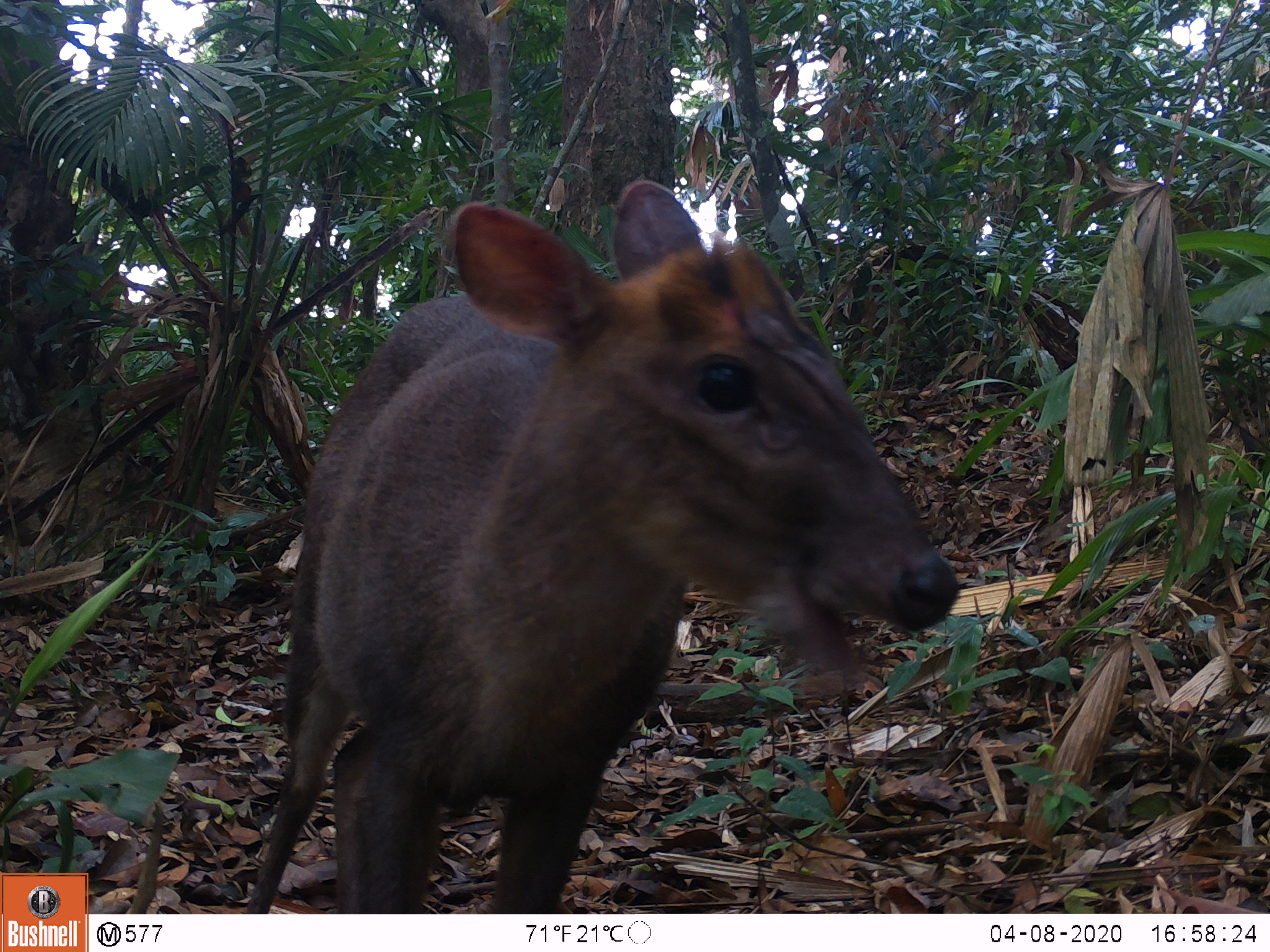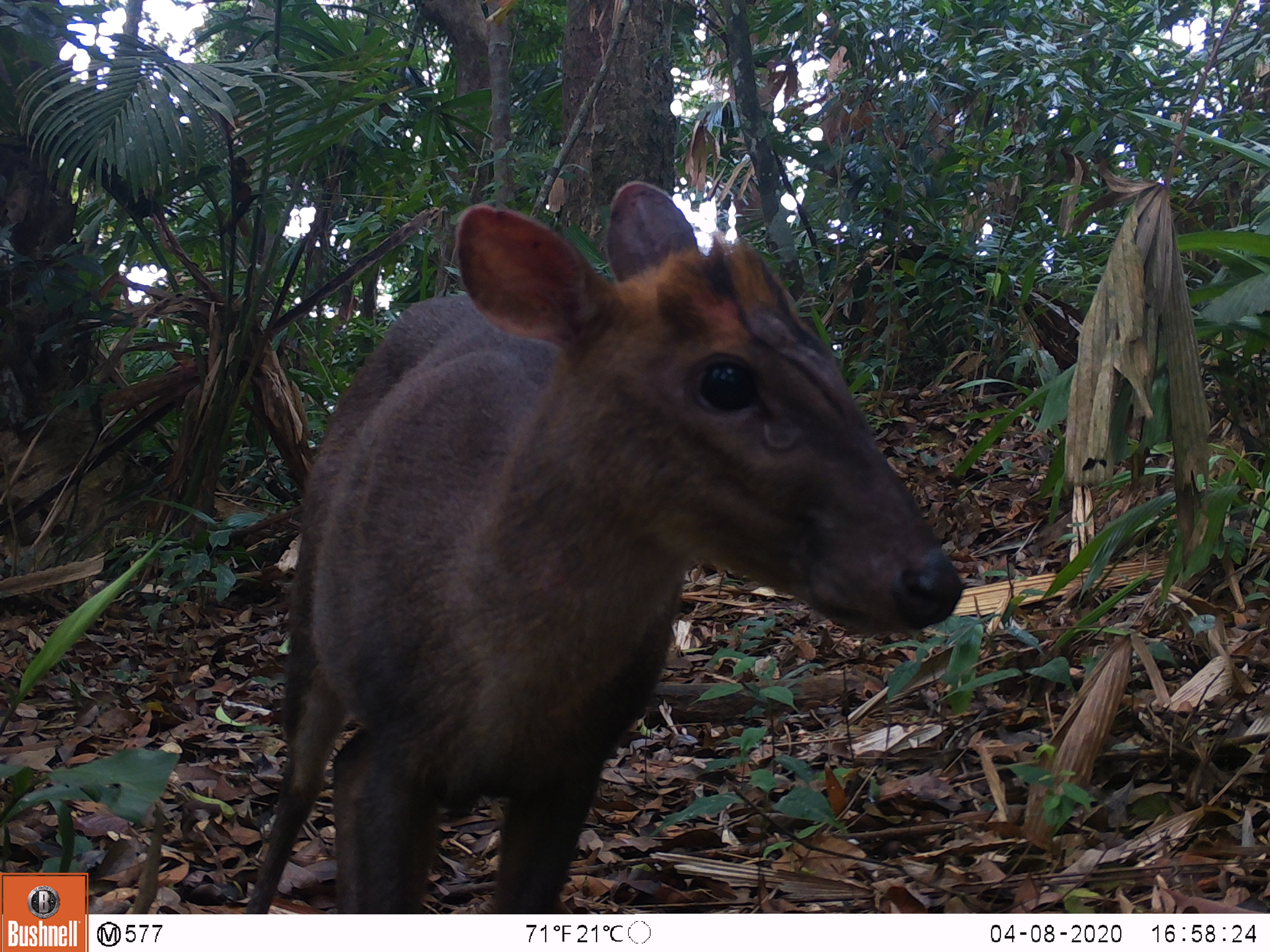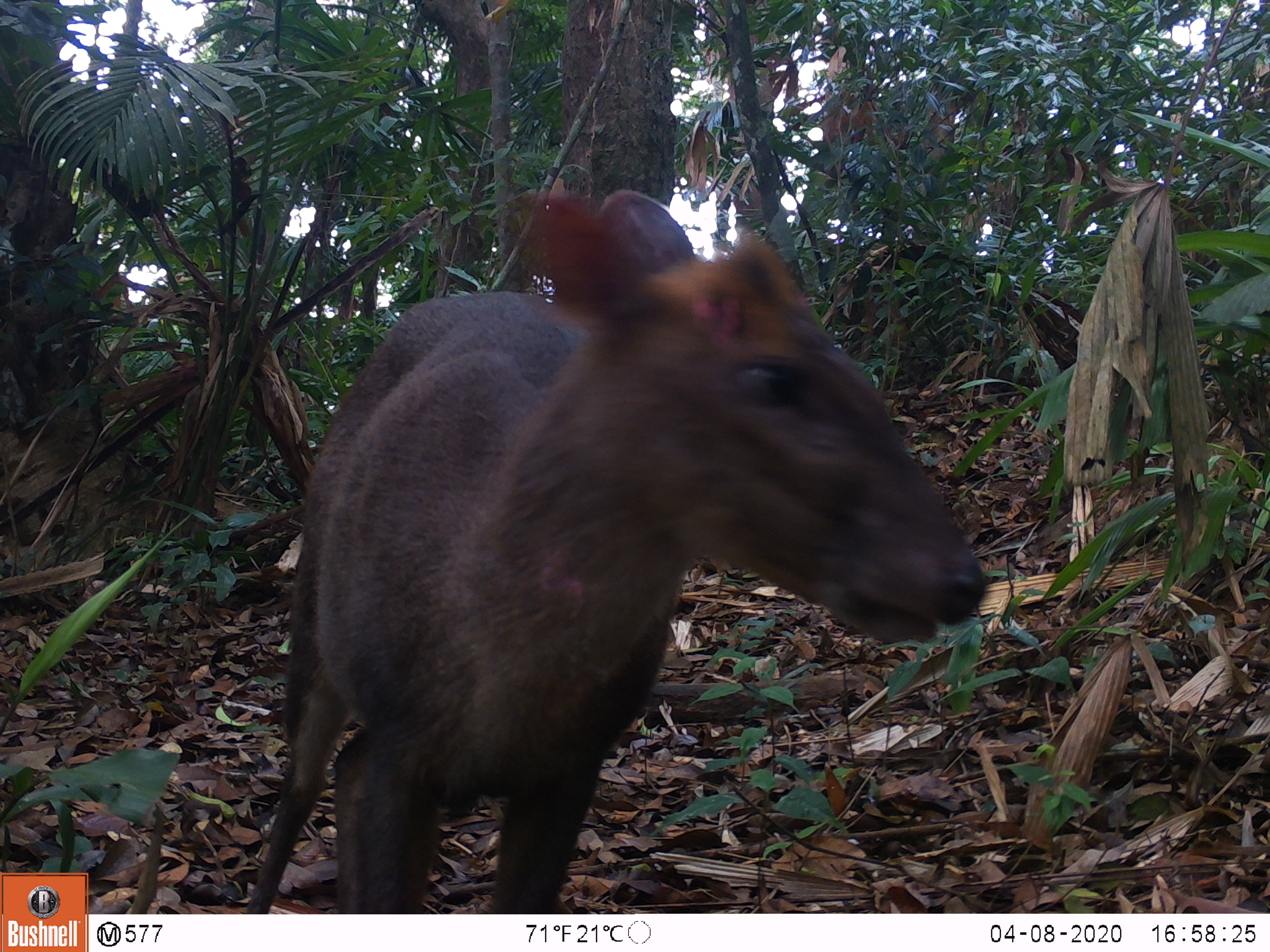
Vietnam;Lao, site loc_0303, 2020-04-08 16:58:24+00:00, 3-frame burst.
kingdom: Animalia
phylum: Chordata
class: Mammalia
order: Artiodactyla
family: Cervidae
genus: Muntiacus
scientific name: Muntiacus rooseveltorum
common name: roosevelt's muntjac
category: roosevelts muntjac group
Roosevelts muntjac group (roosevelt's muntjac) (Muntiacus rooseveltorum). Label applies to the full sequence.